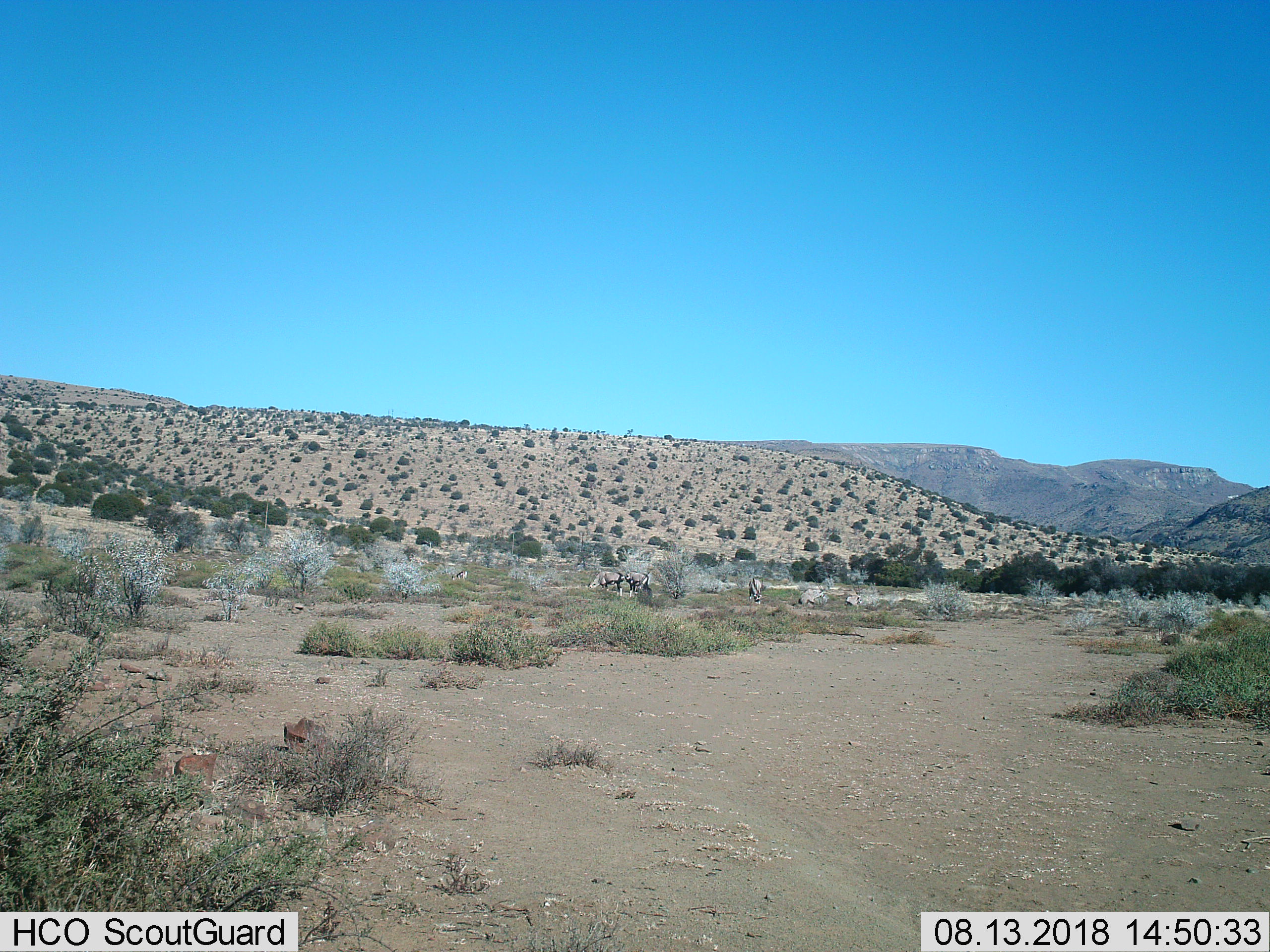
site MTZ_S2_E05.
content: unidentified animal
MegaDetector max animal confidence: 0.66